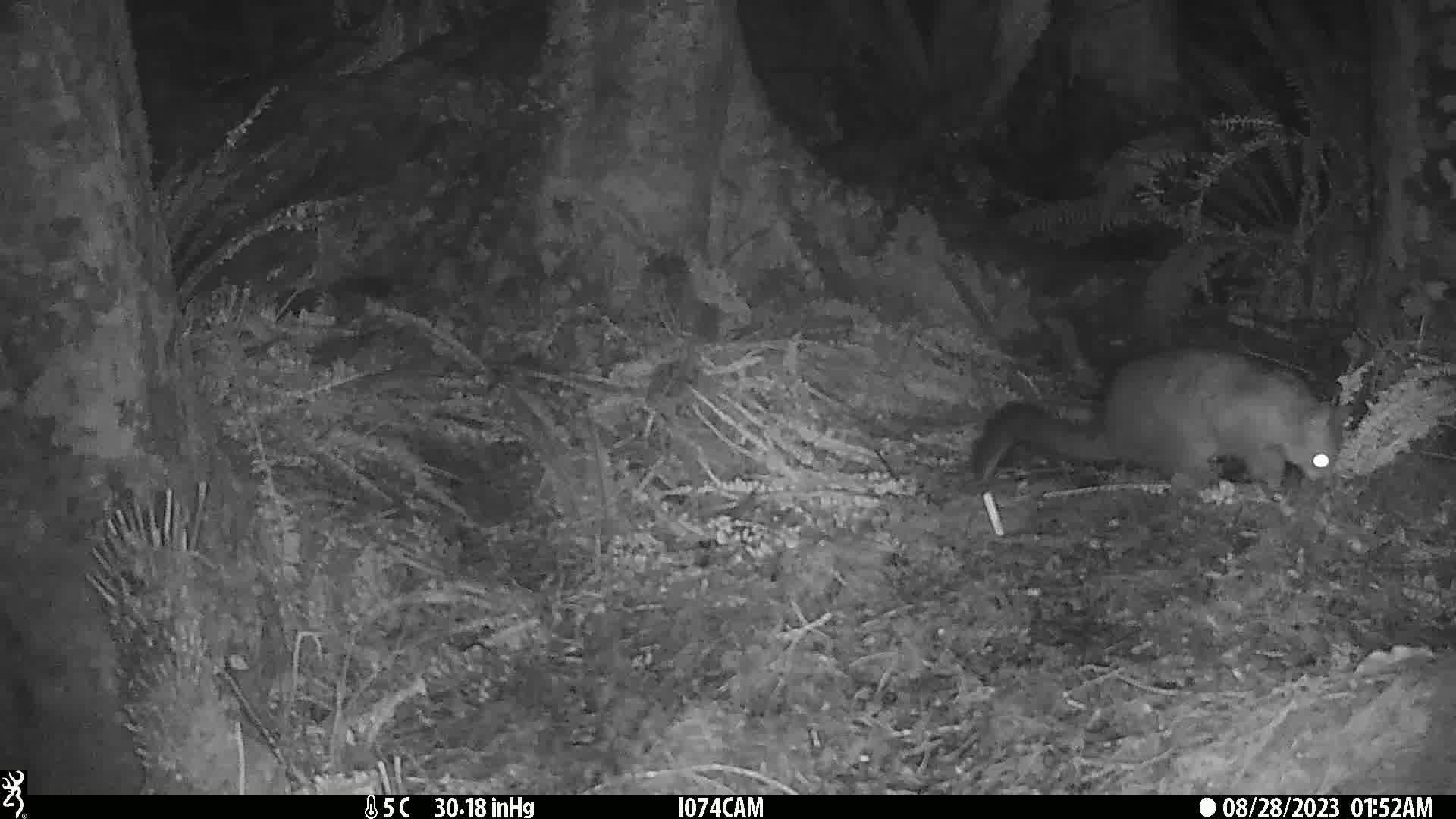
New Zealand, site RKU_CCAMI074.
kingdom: Animalia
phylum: Chordata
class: Mammalia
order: Diprotodontia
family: Phalangeridae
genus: Trichosurus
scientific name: Trichosurus vulpecula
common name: common brushtail possum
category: possum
Possum (common brushtail possum) (Trichosurus vulpecula).